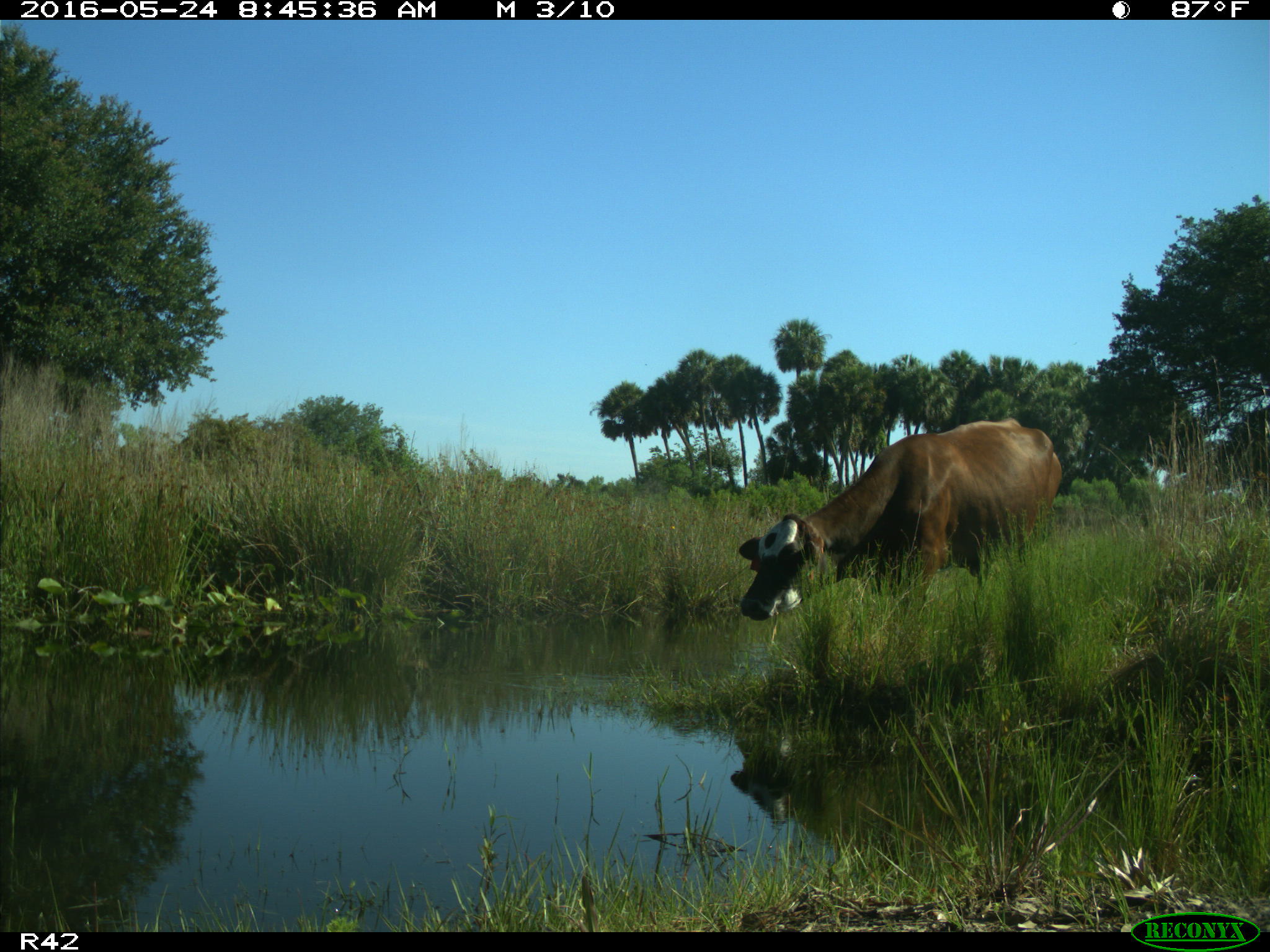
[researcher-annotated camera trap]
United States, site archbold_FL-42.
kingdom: Animalia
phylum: Chordata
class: Mammalia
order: Artiodactyla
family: Bovidae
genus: Bos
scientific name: Bos taurus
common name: domestic cow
Bos taurus (domestic cow).